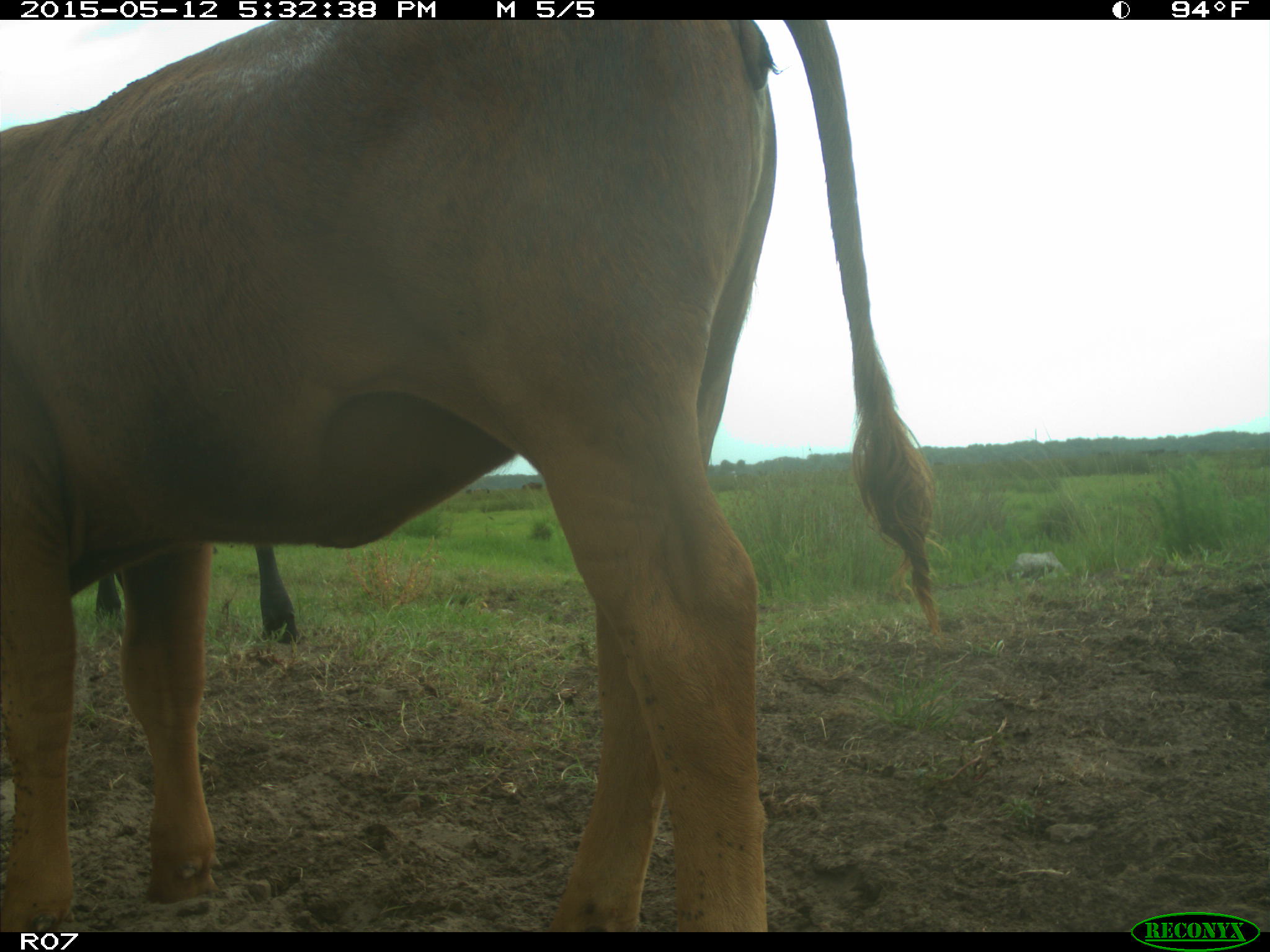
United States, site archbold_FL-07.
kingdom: Animalia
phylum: Chordata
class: Mammalia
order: Artiodactyla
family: Bovidae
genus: Bos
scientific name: Bos taurus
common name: domestic cow